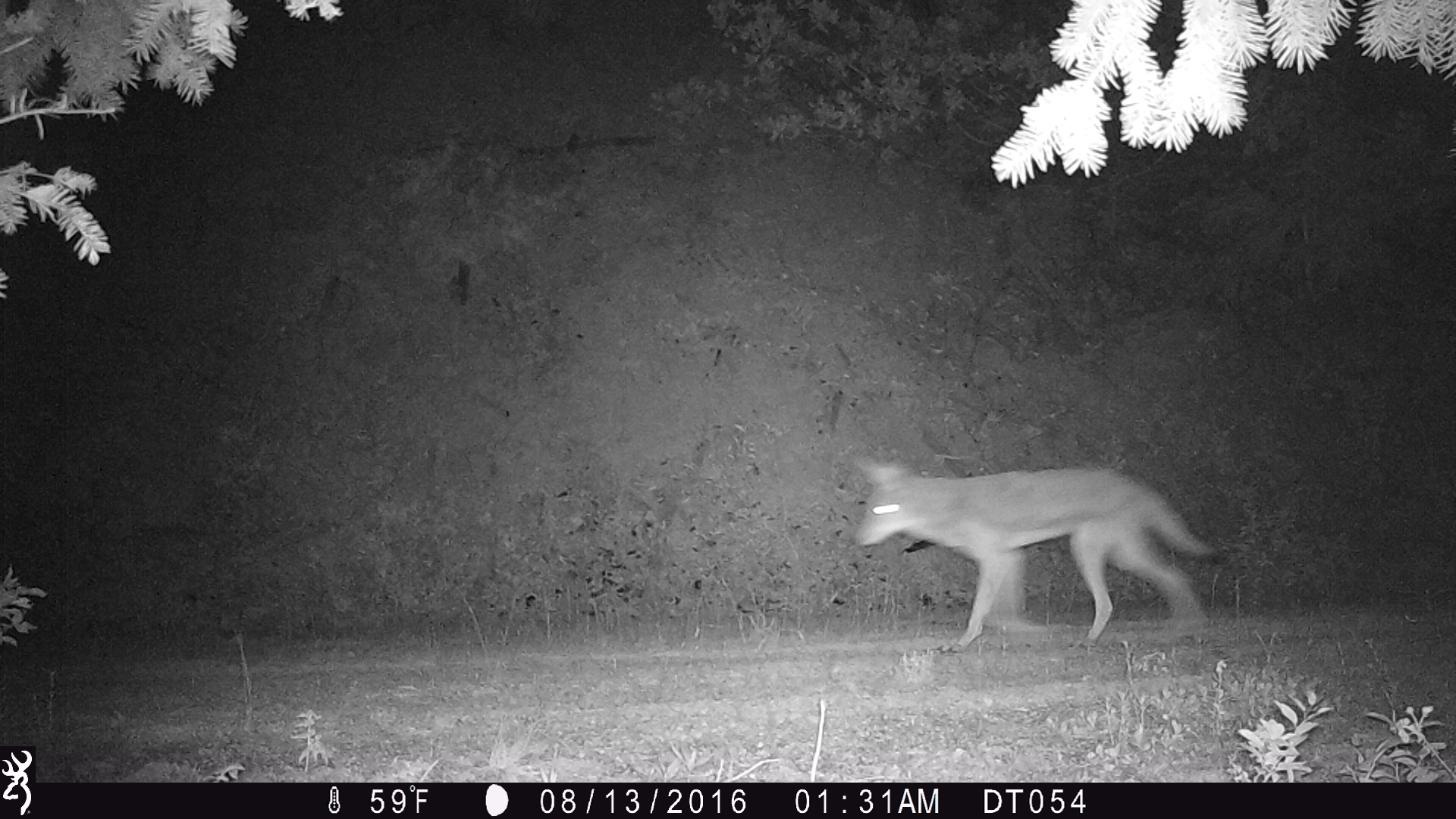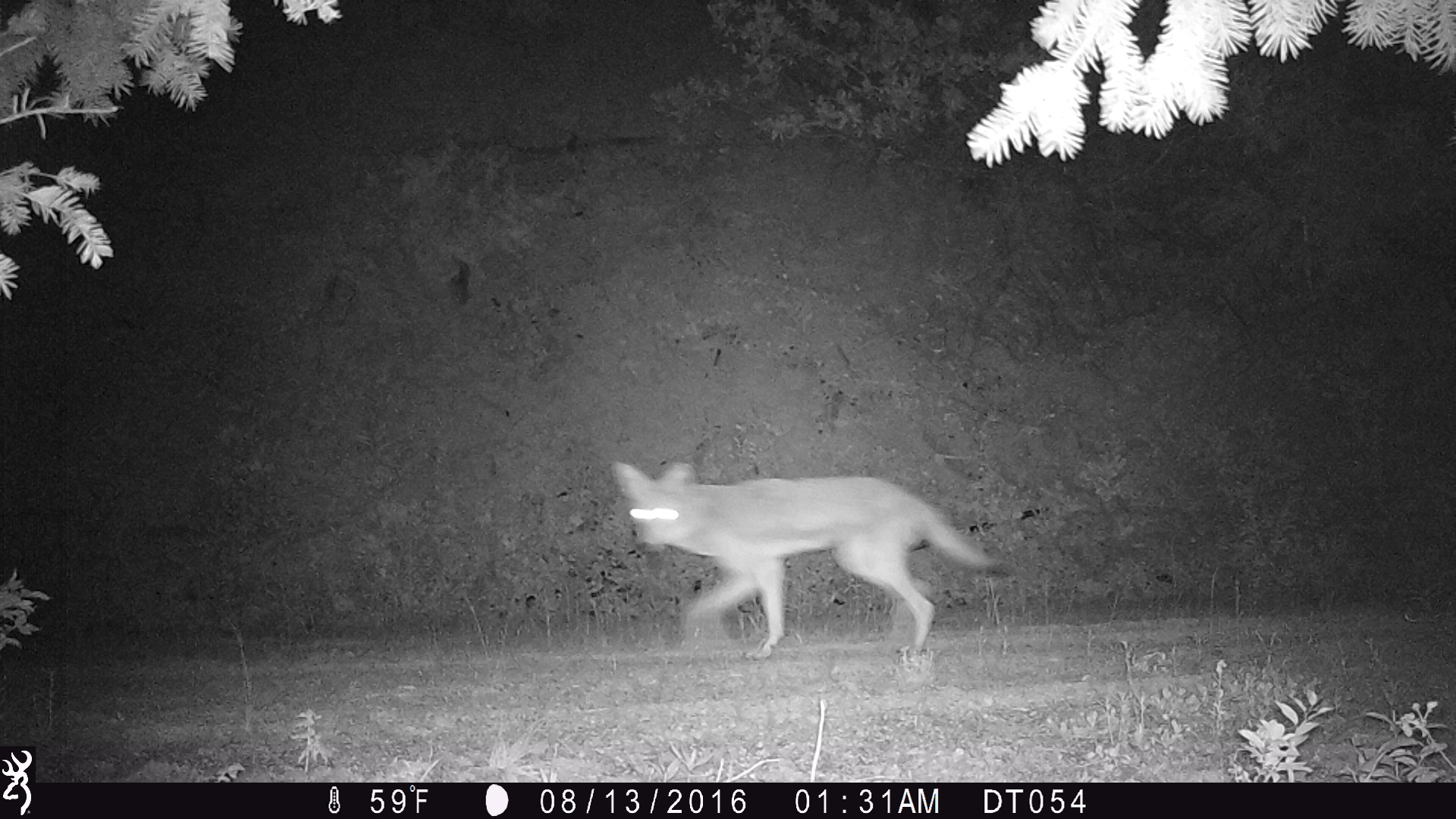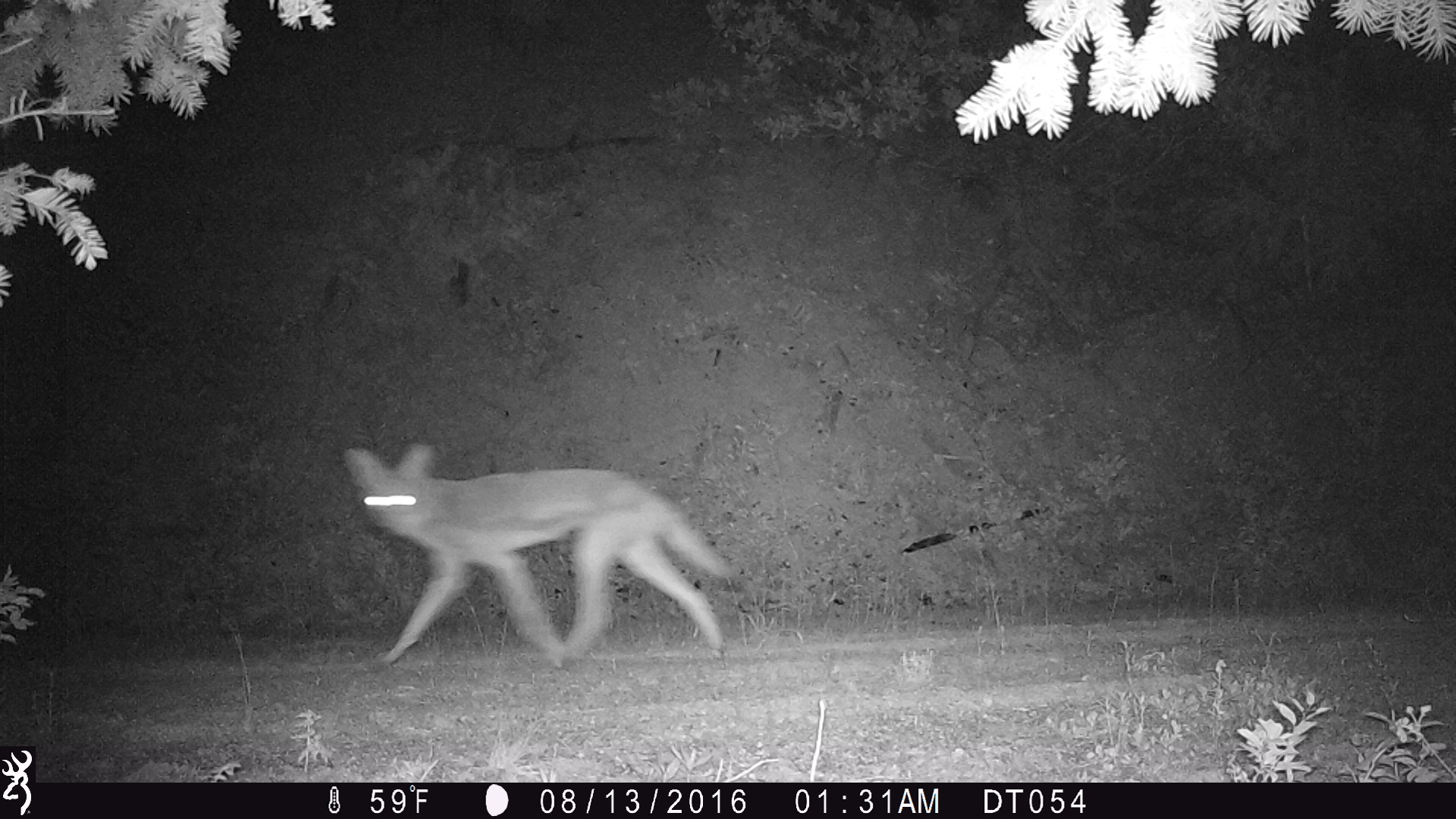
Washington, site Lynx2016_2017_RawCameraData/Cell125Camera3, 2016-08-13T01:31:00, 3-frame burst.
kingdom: Animalia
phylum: Chordata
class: Mammalia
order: Carnivora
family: Canidae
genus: Canis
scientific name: Canis latrans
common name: coyote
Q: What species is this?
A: Canis latrans (coyote).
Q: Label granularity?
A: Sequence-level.